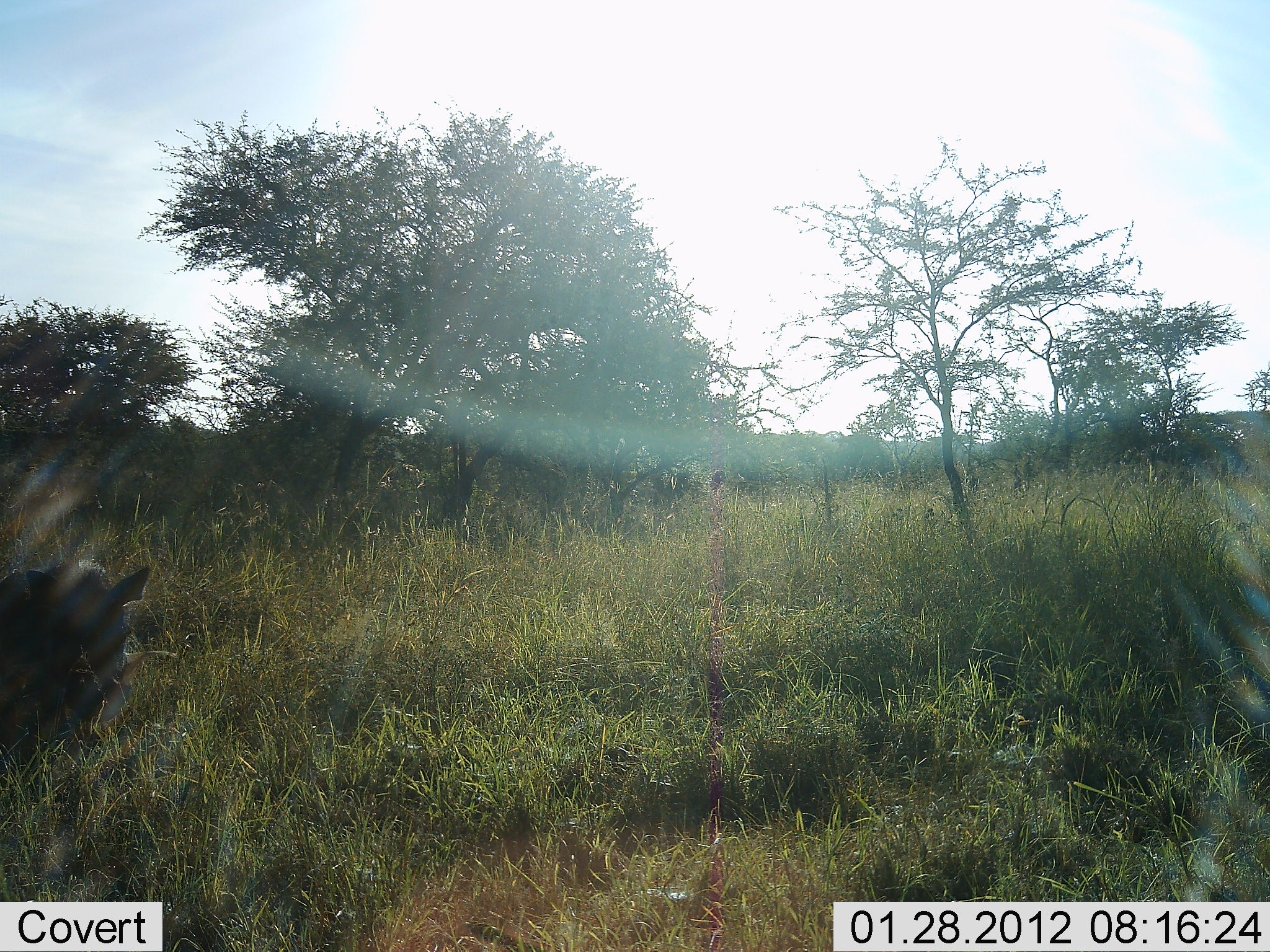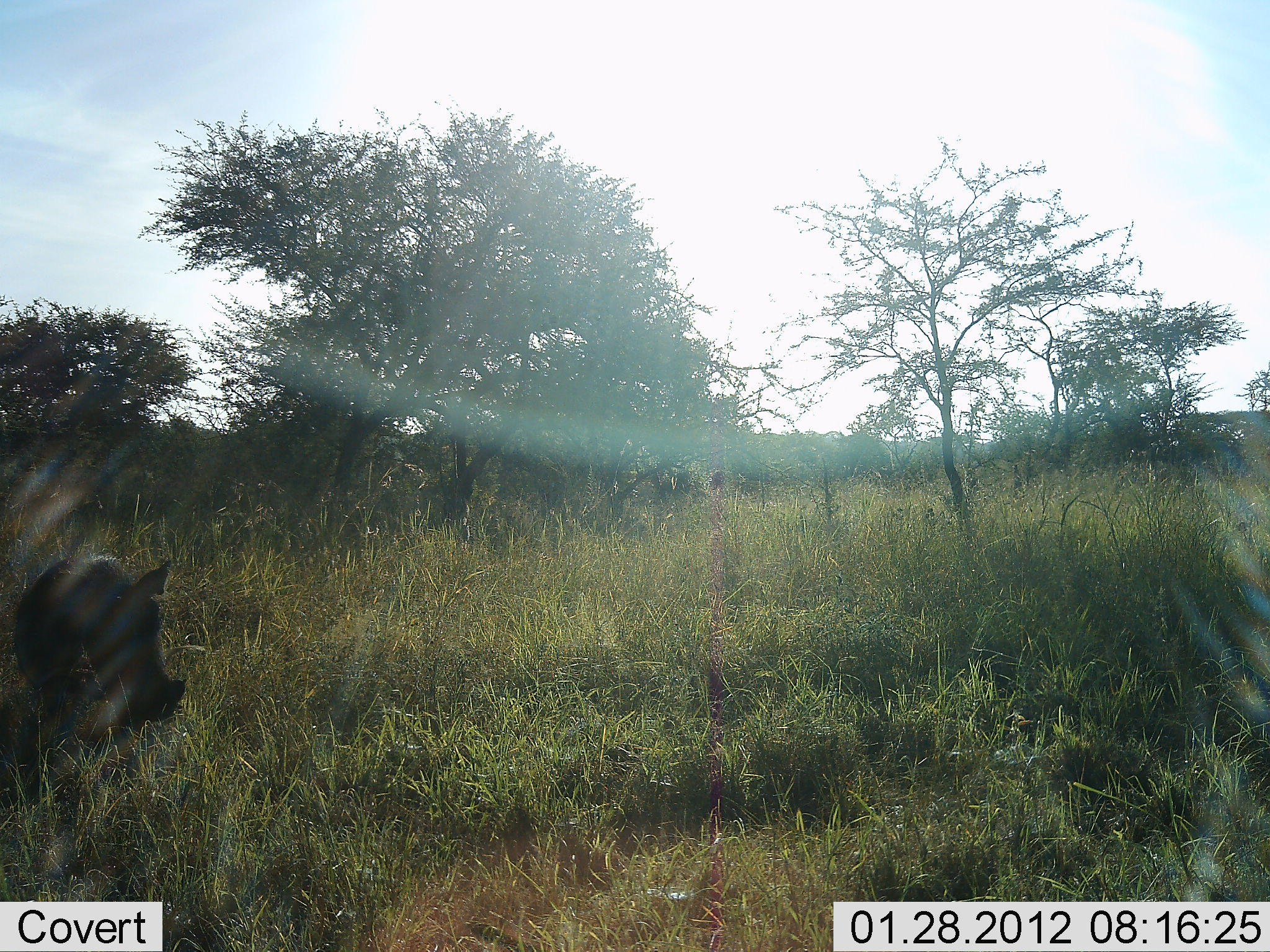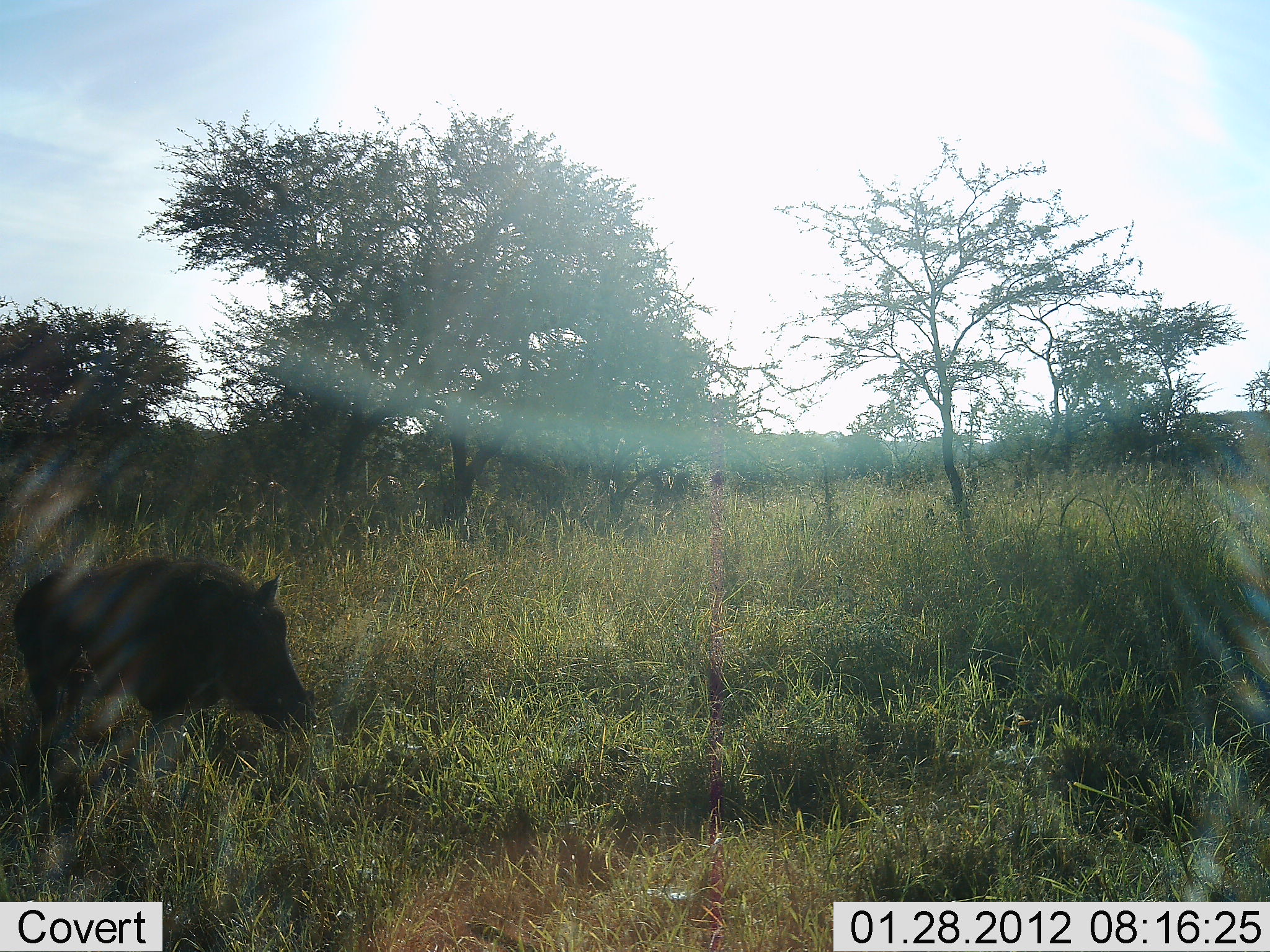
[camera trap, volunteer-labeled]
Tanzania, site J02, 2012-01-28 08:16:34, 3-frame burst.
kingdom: Animalia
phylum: Chordata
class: Mammalia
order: Artiodactyla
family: Suidae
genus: Phacochoerus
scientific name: Phacochoerus africanus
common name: warthog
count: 1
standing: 11%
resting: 0%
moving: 86%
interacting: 0%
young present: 0%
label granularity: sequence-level